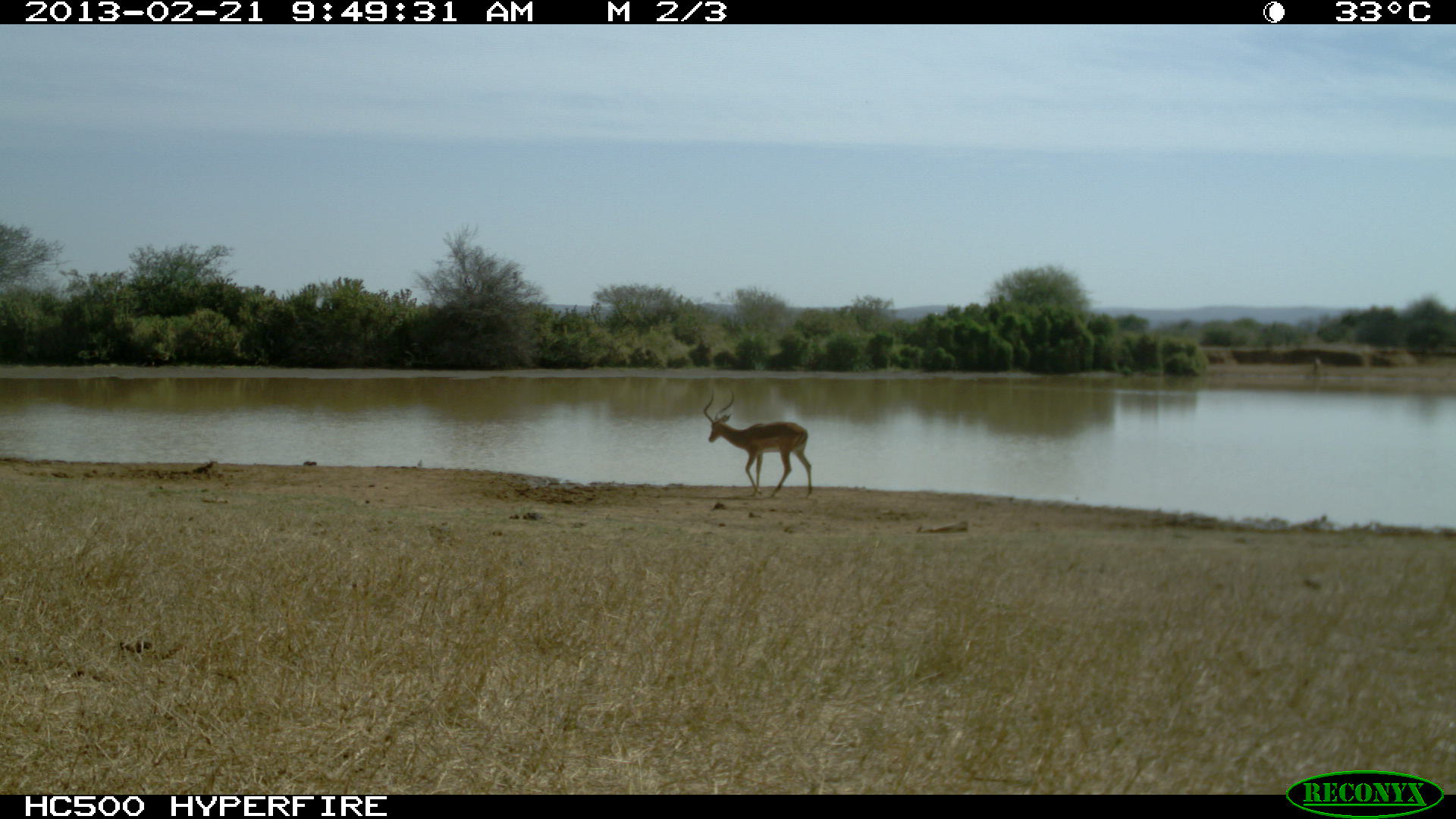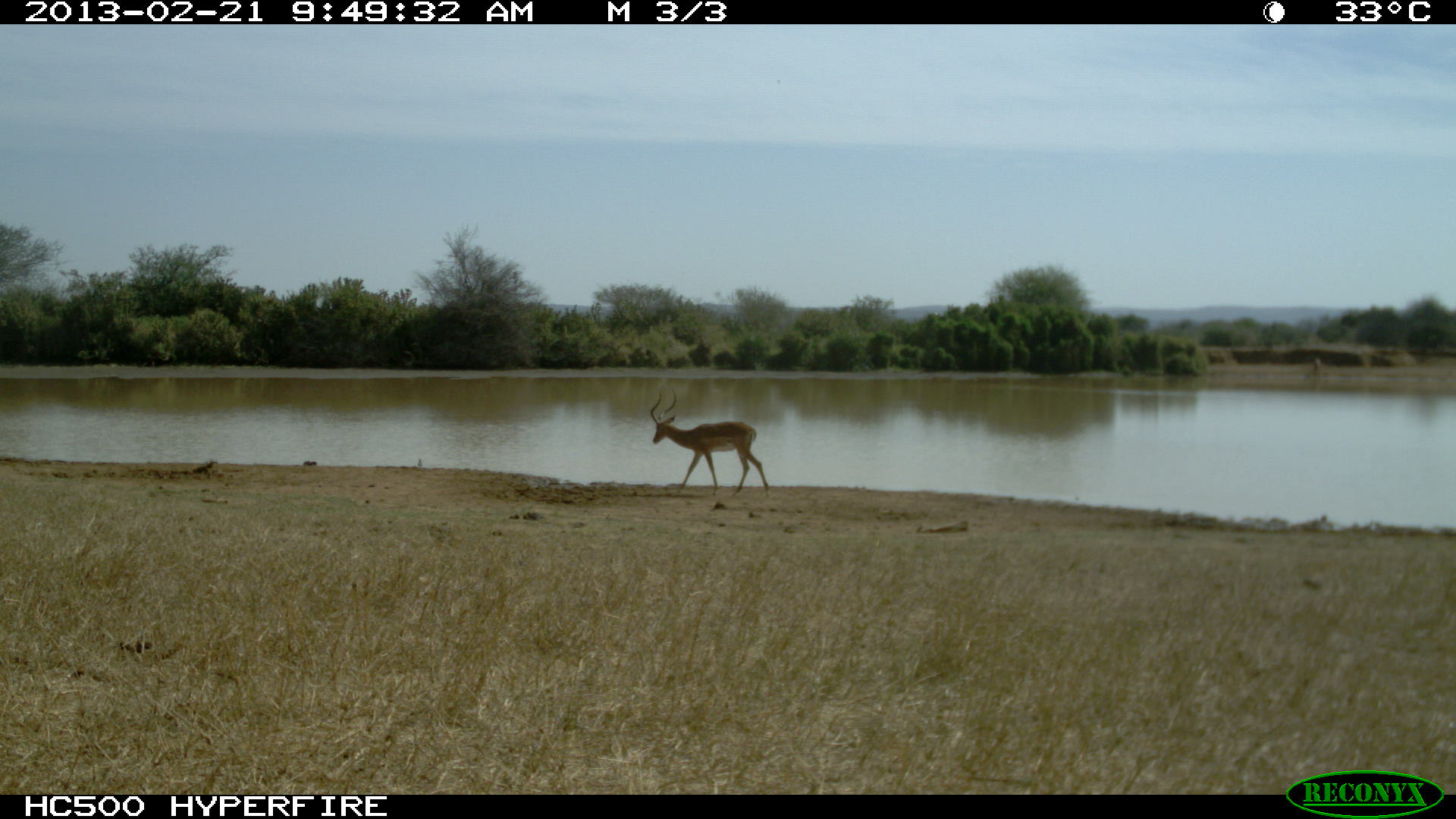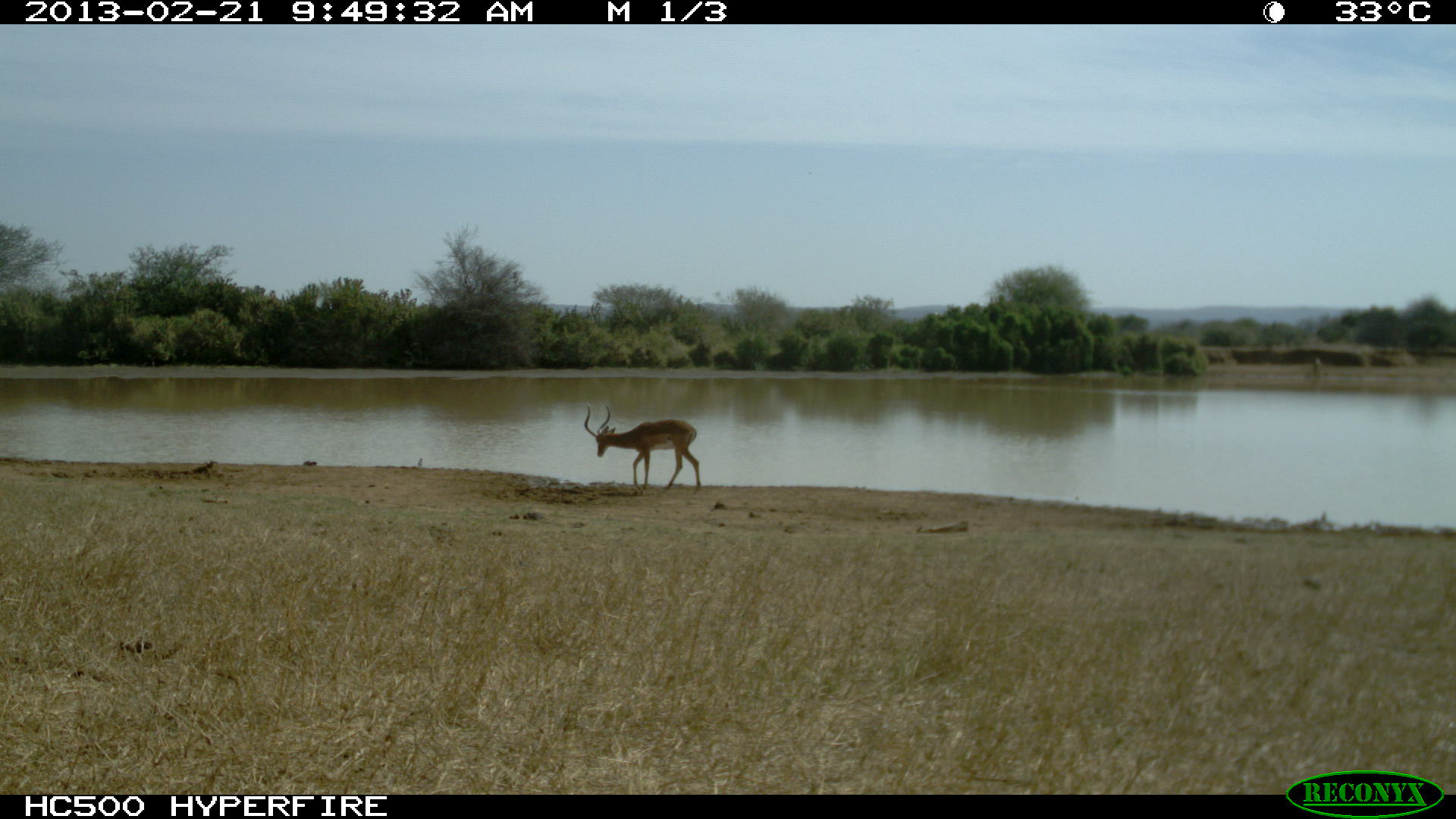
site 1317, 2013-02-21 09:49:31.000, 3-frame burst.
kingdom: Animalia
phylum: Chordata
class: Mammalia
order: Artiodactyla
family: Bovidae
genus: Aepyceros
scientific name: Aepyceros melampus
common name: impala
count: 1